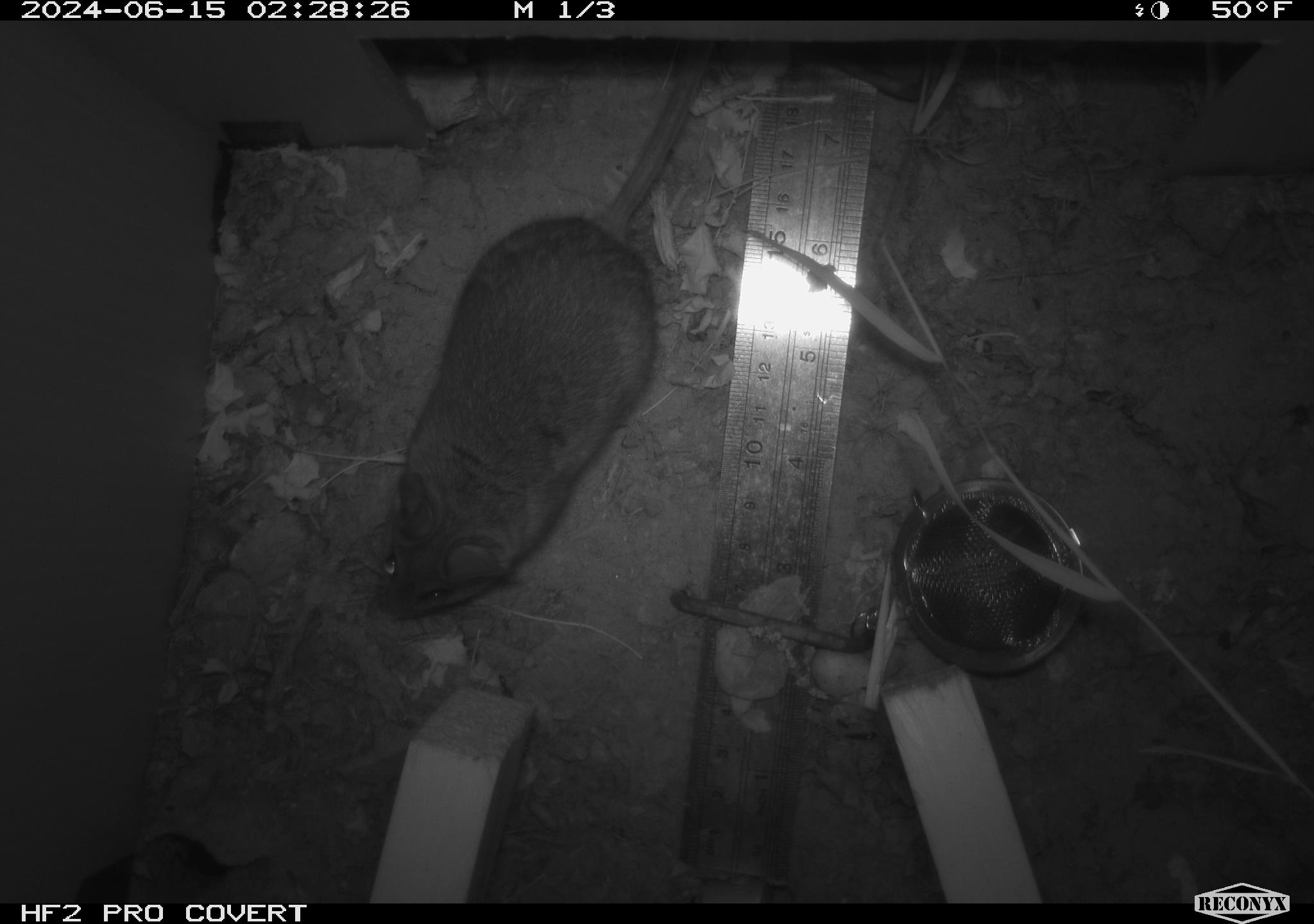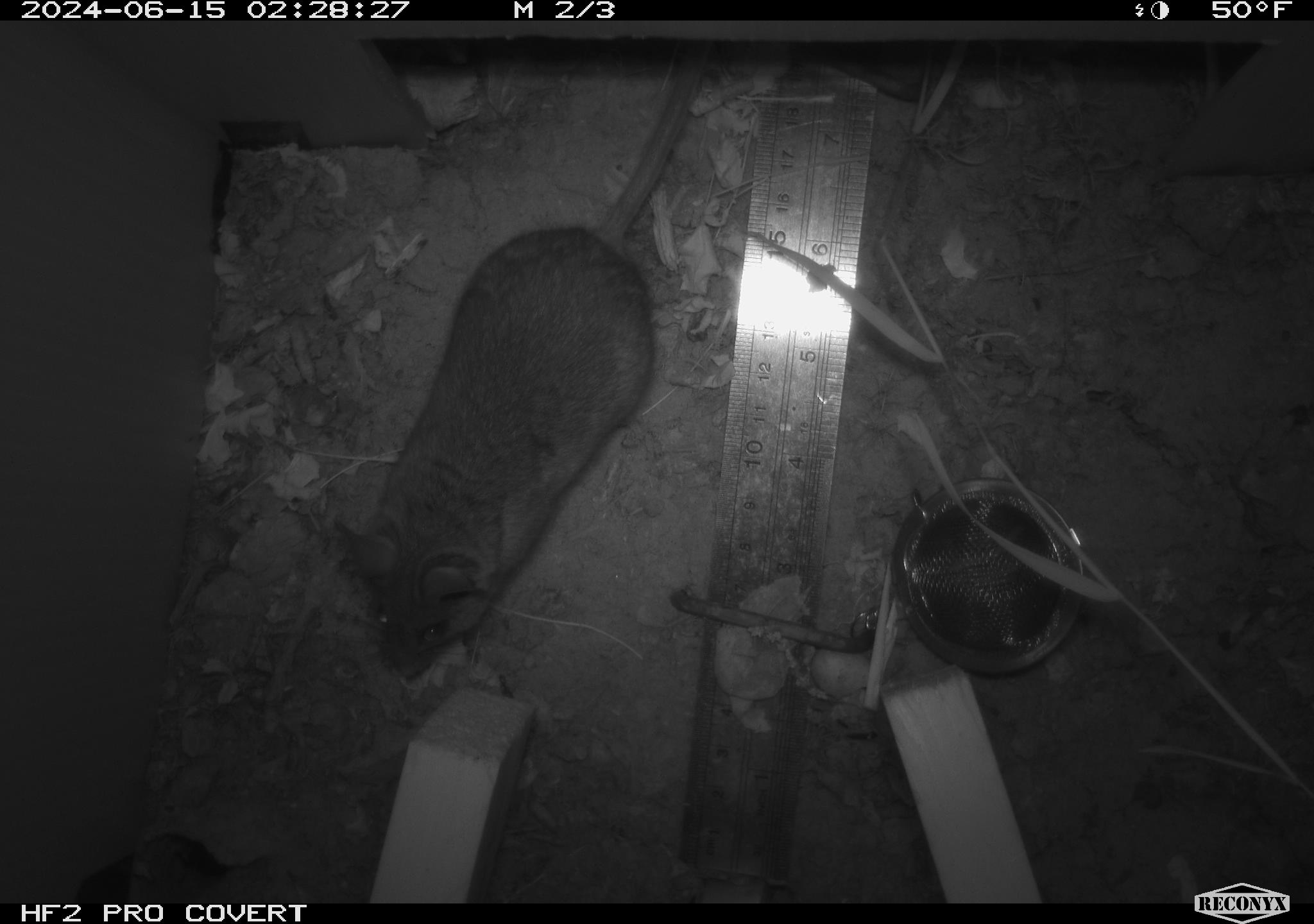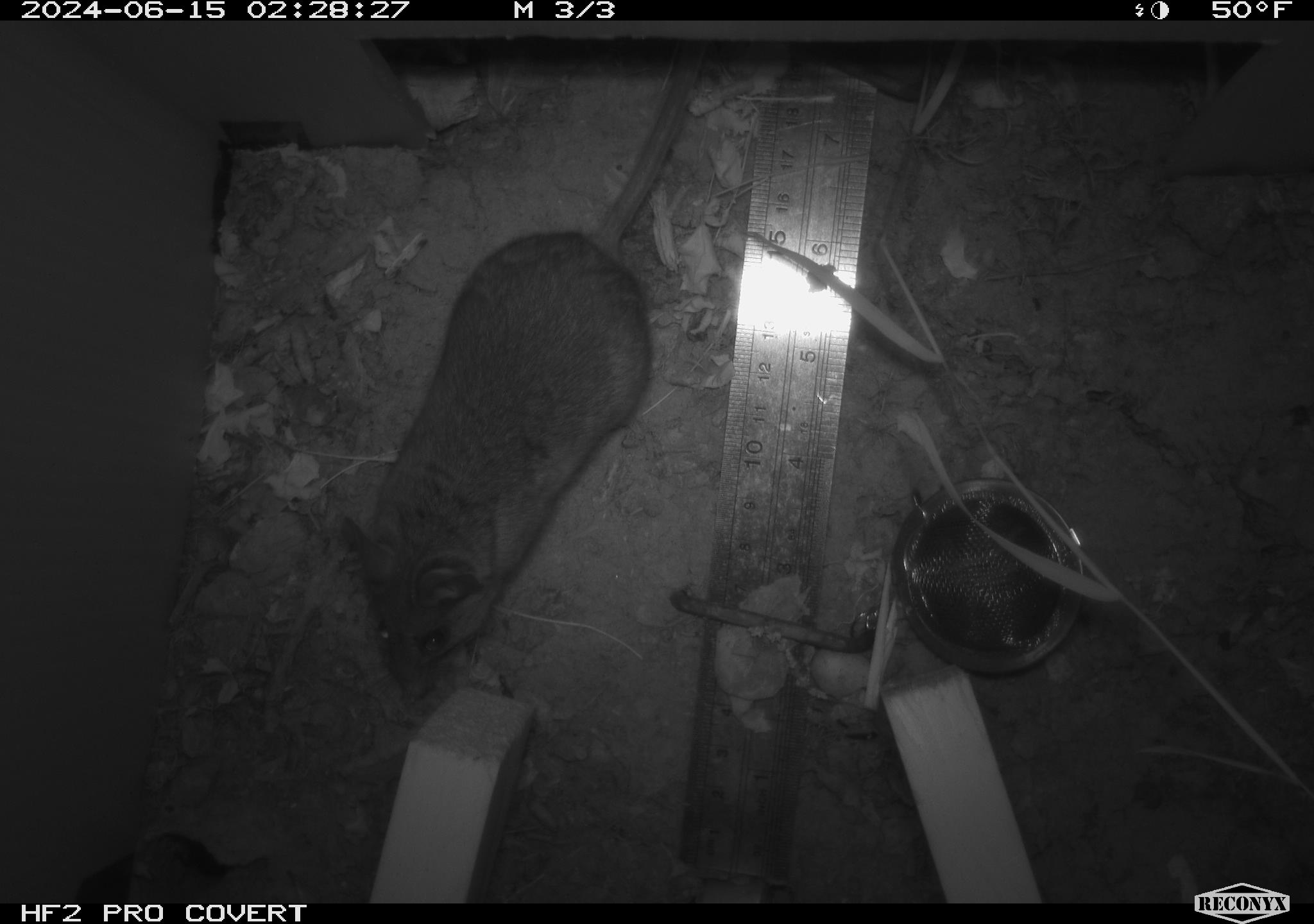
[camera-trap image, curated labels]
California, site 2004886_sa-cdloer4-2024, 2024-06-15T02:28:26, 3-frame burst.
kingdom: Animalia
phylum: Chordata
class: Mammalia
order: Rodentia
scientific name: Rodentia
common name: rodent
Rodent (Rodentia).